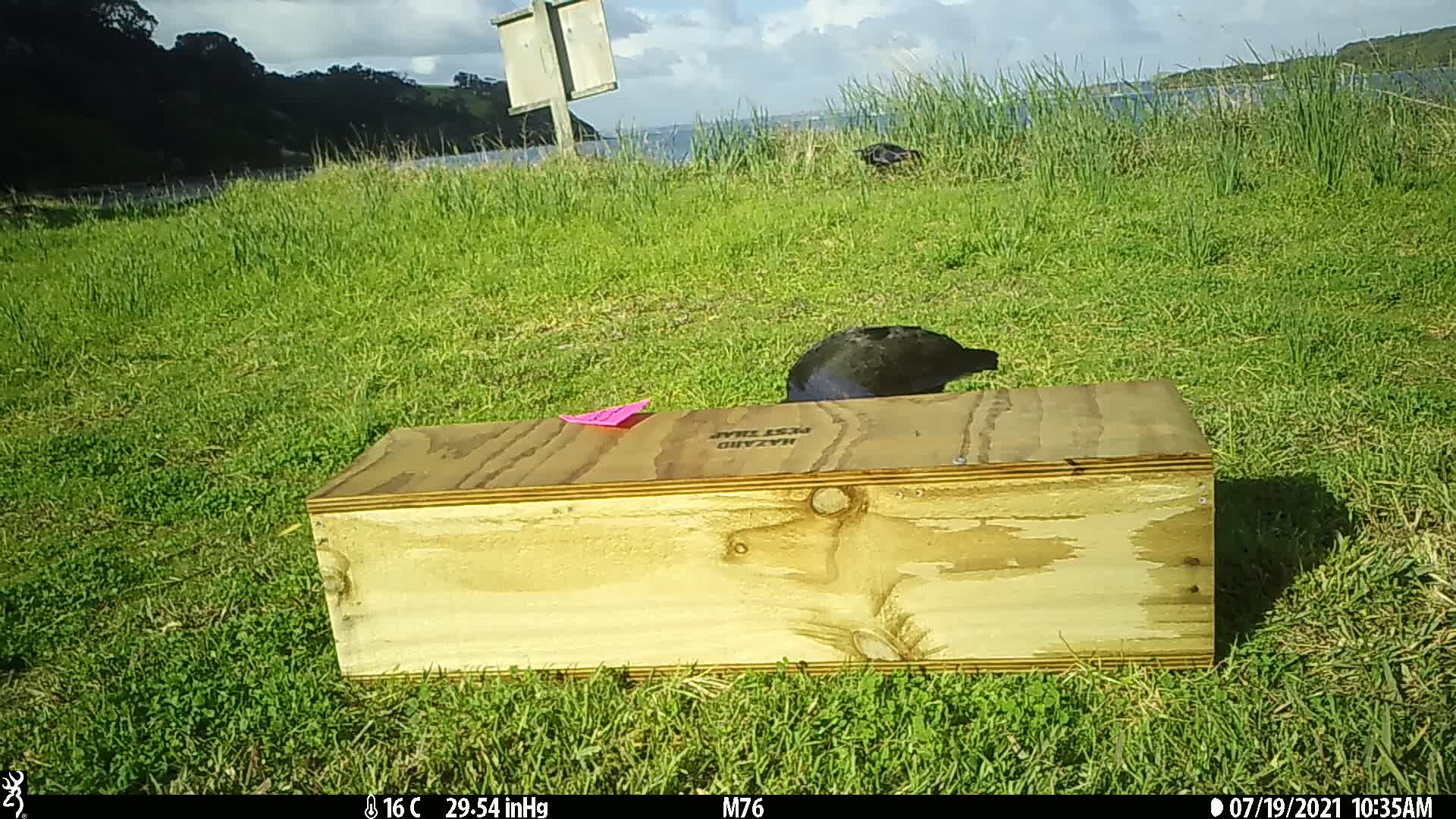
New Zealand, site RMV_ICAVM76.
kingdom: Animalia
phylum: Chordata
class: Aves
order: Gruiformes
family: Rallidae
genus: Porphyrio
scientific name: Porphyrio melanotus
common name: australasian swamphen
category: pukeko